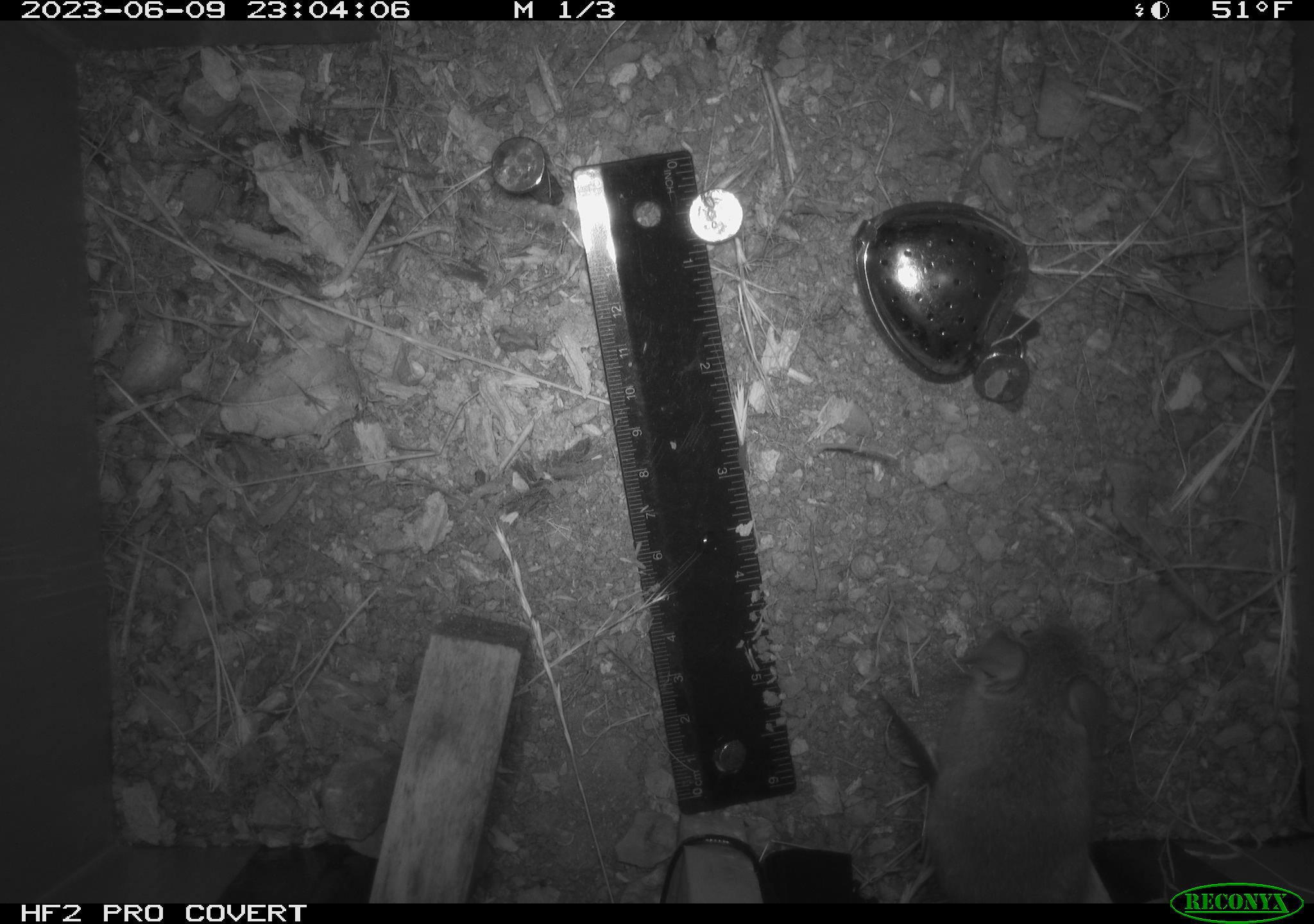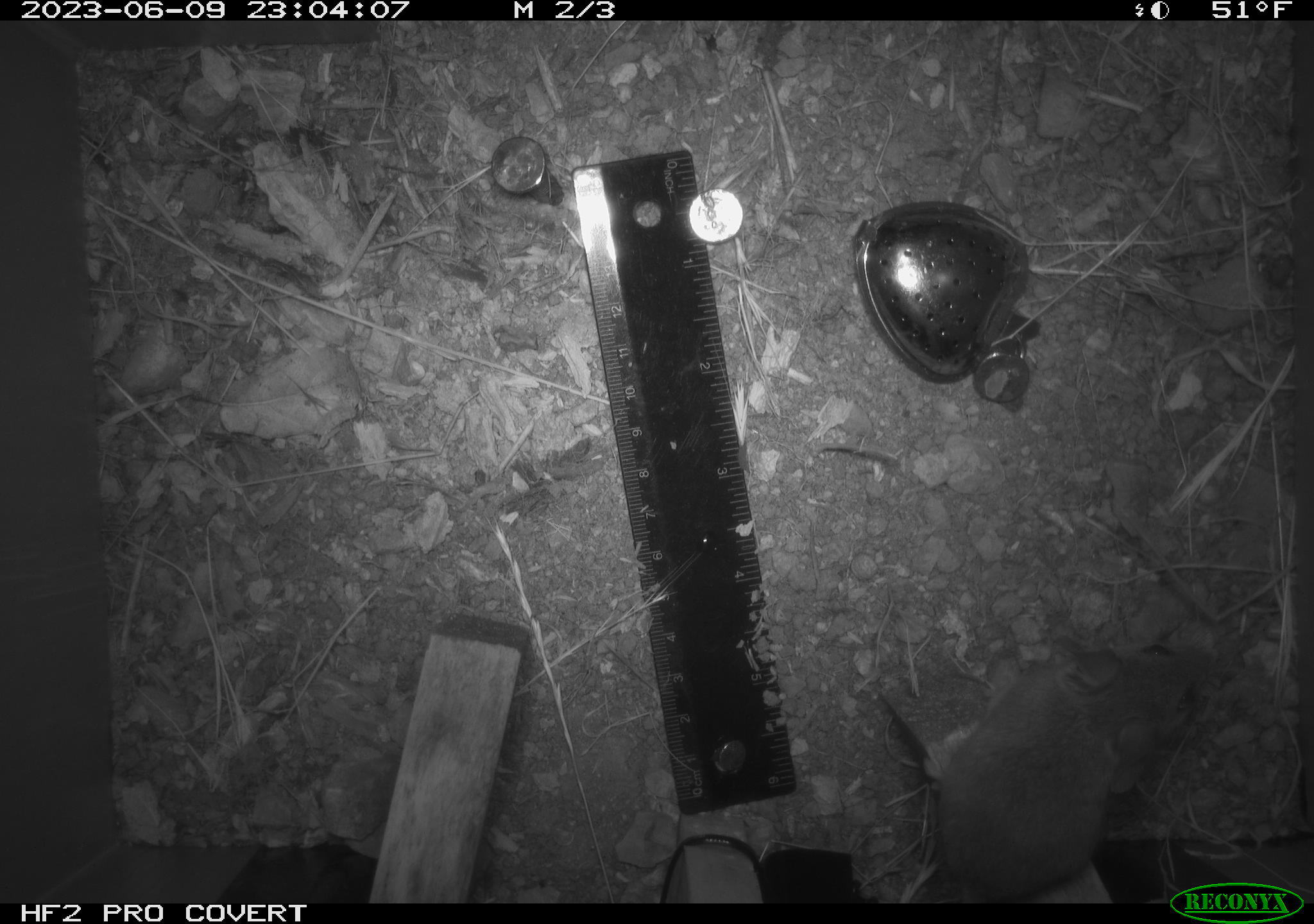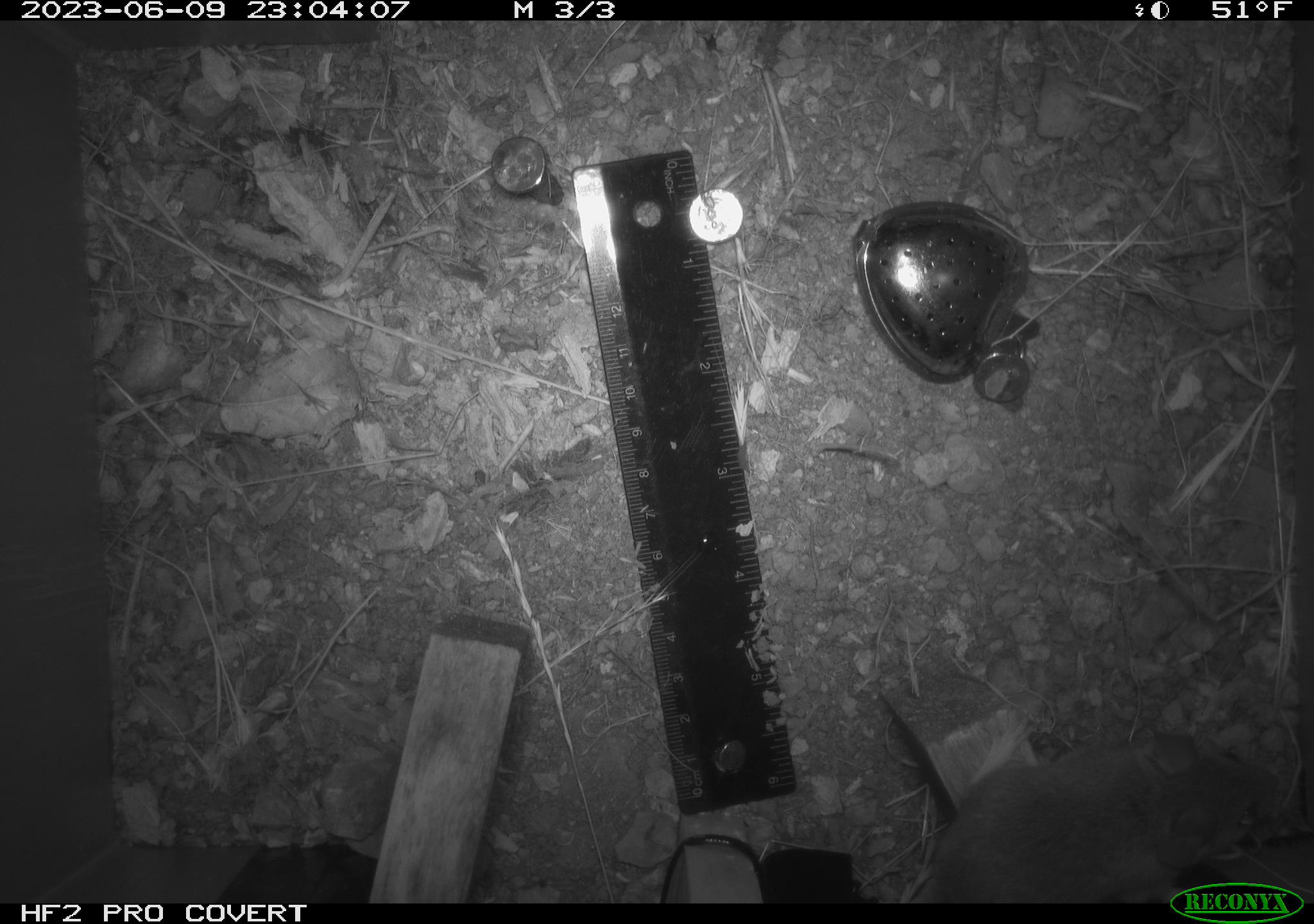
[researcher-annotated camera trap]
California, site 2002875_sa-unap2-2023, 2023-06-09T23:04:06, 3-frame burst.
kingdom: Animalia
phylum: Chordata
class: Mammalia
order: Rodentia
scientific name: Rodentia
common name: mouse species